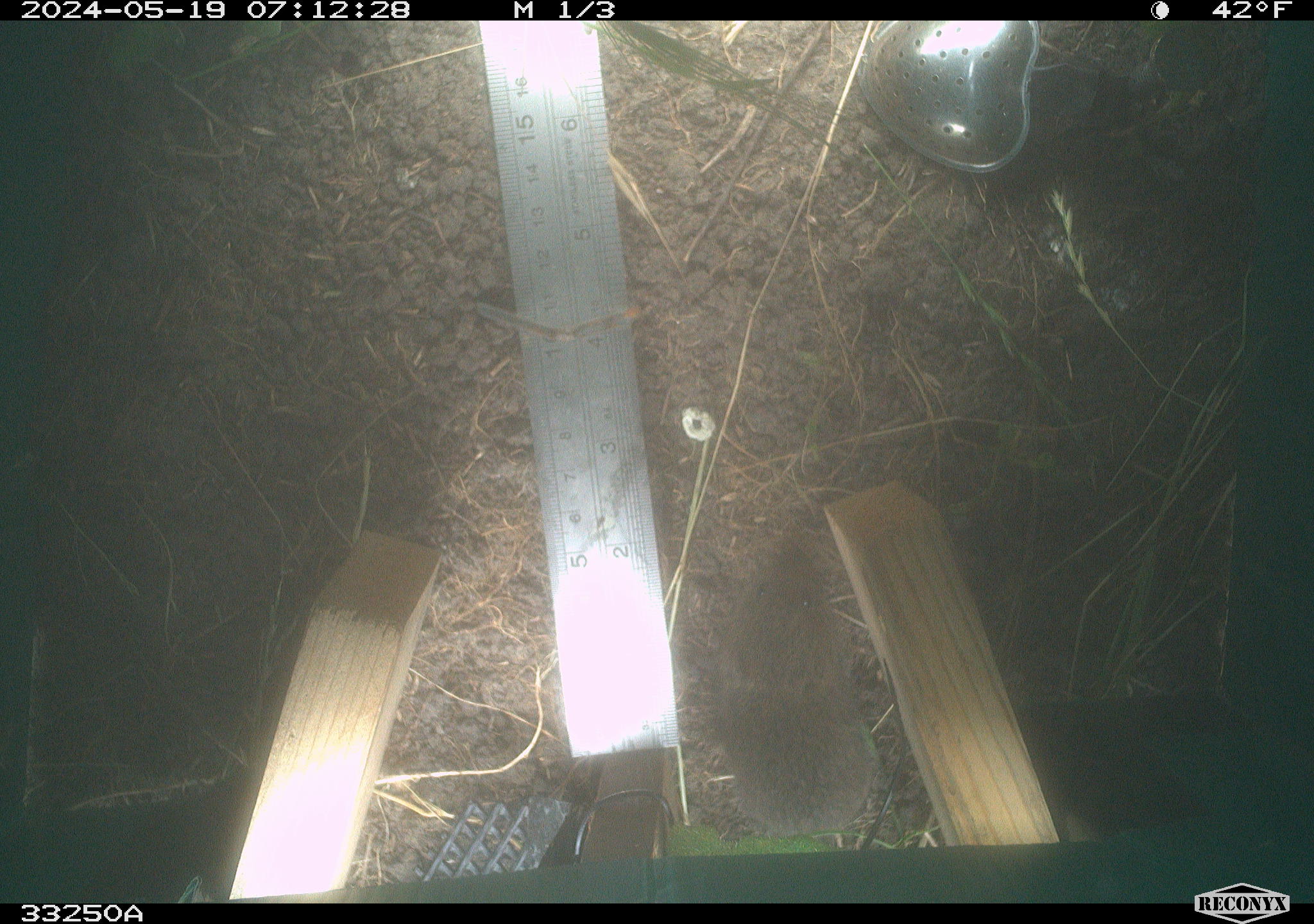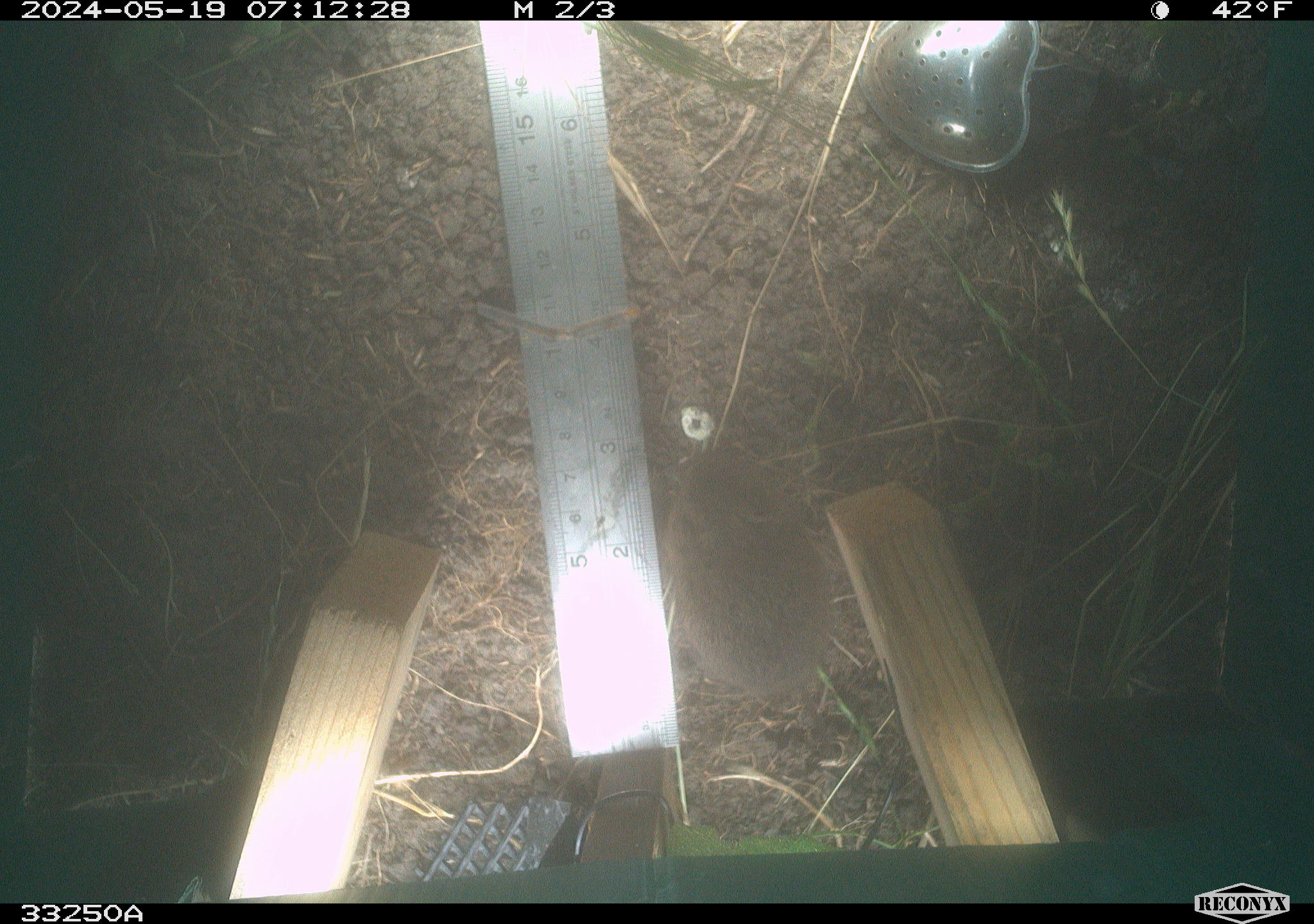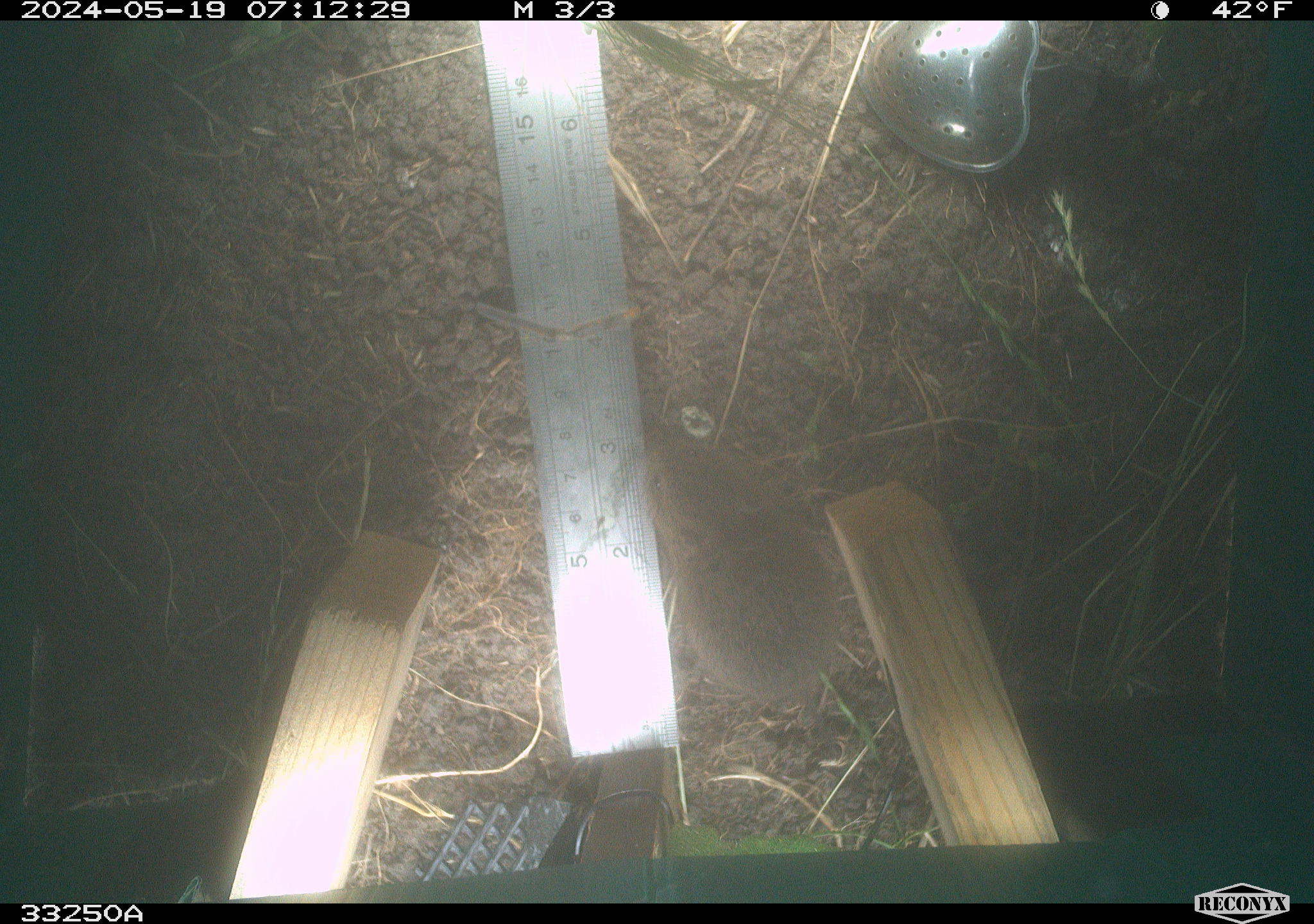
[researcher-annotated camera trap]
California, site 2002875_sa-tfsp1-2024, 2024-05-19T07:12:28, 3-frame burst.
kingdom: Animalia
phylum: Chordata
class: Mammalia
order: Rodentia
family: Cricetidae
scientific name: Arvicolinae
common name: voles, lemmings, and muskrats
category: arvicolinae subfamily